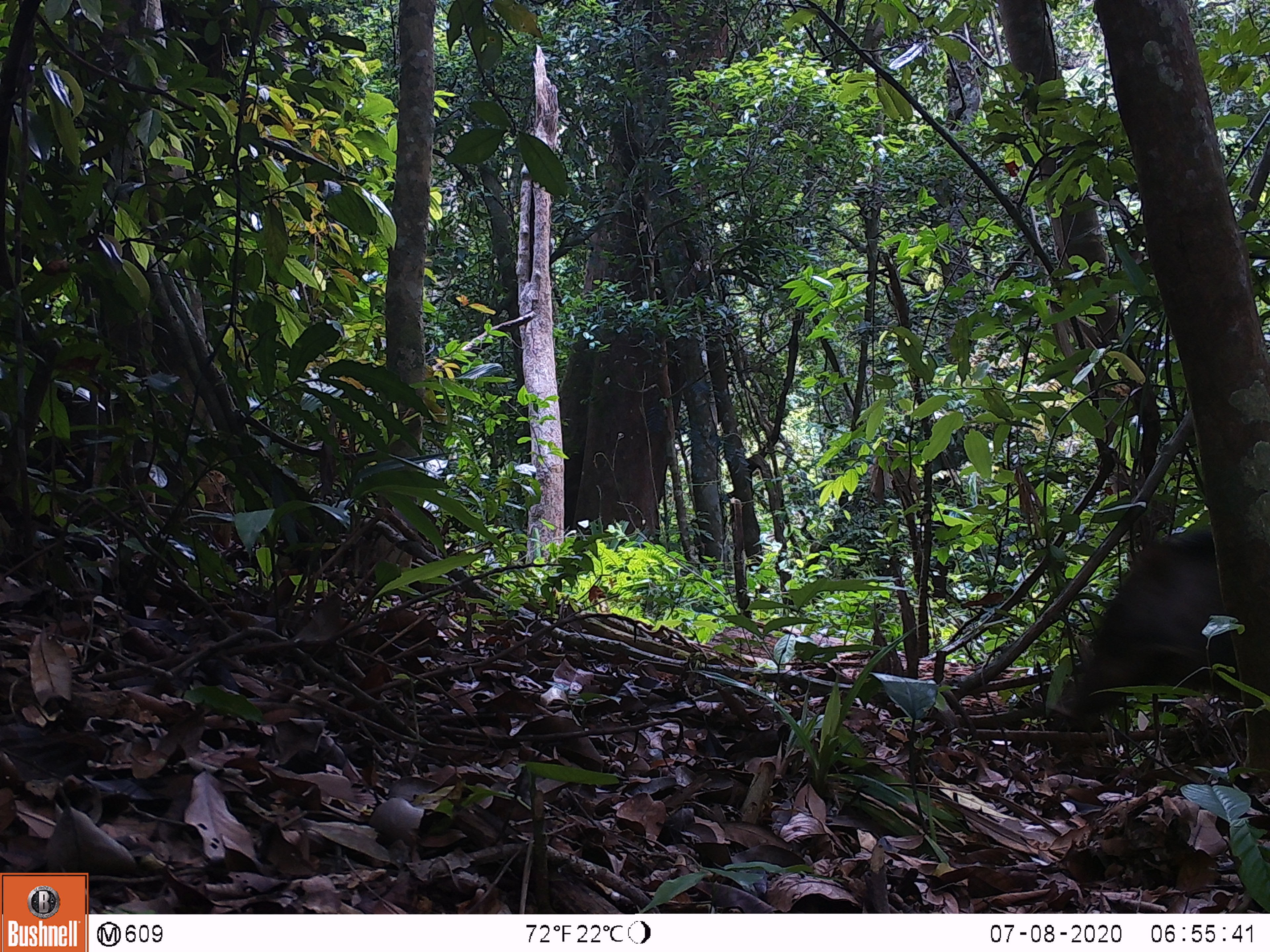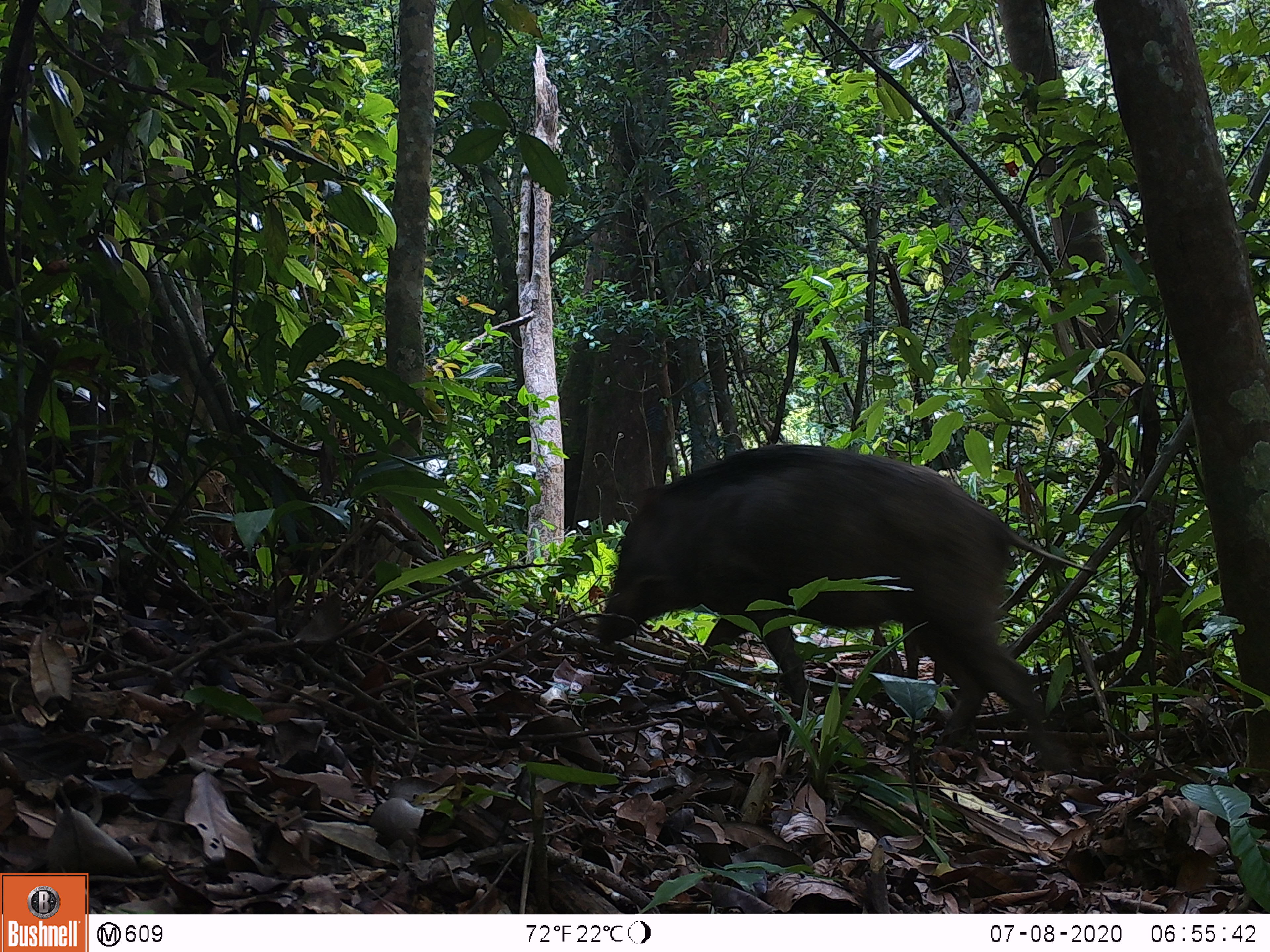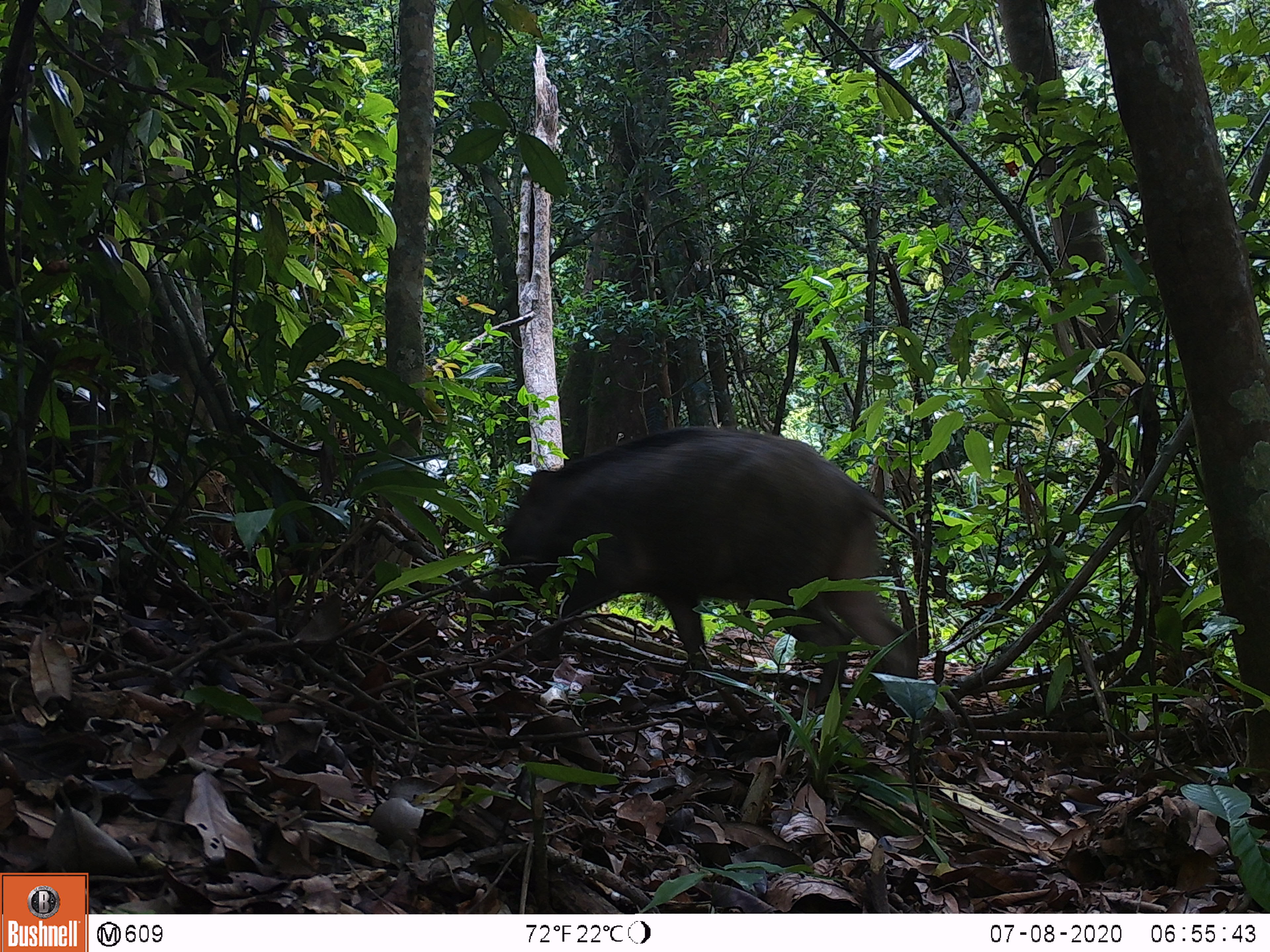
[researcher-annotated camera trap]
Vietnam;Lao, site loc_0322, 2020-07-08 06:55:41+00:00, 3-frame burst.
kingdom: Animalia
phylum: Chordata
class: Mammalia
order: Artiodactyla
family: Suidae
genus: Sus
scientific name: Sus scrofa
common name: eurasian wild pig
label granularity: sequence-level